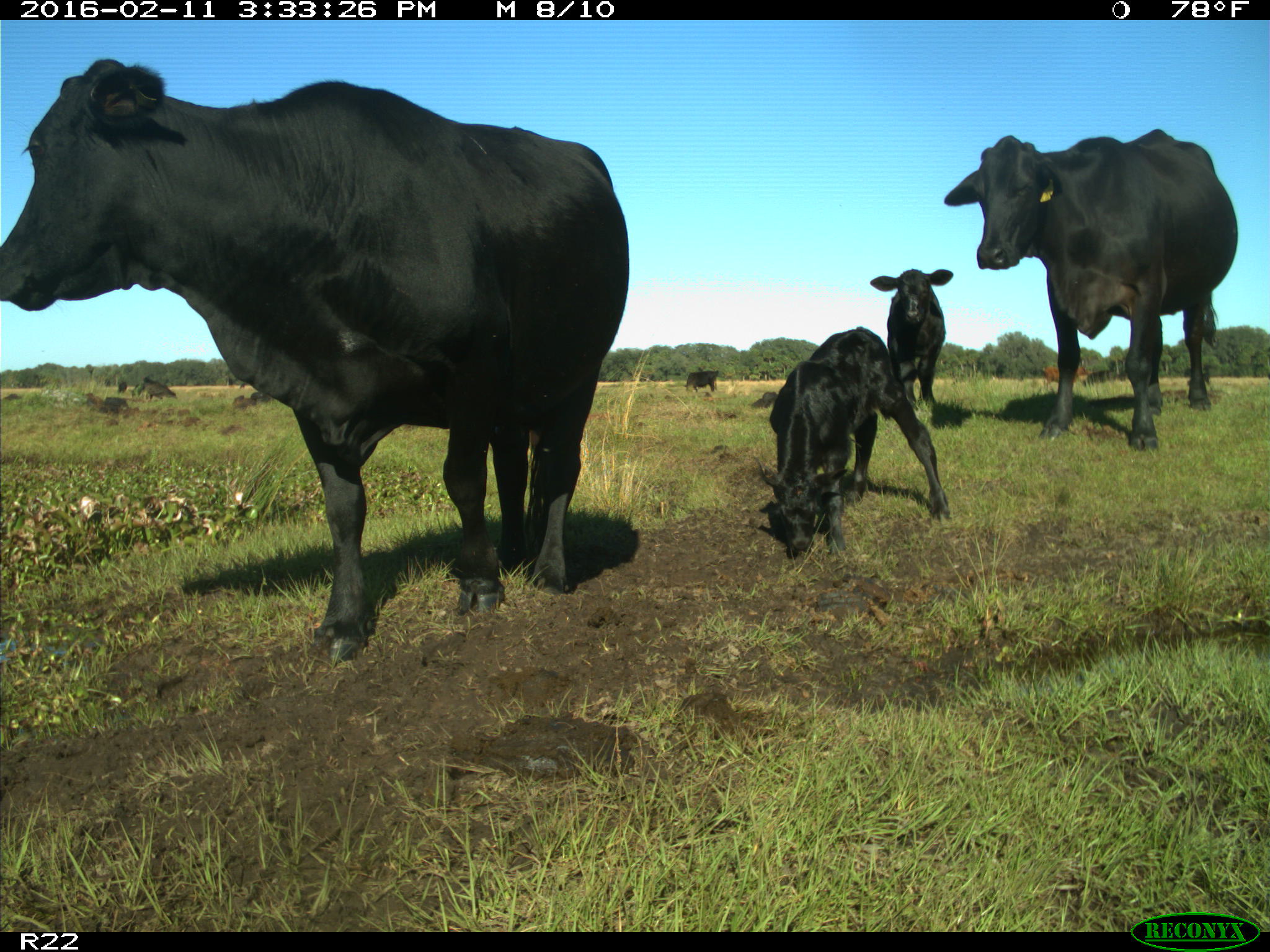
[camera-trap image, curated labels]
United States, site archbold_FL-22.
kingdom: Animalia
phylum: Chordata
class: Mammalia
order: Artiodactyla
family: Bovidae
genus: Bos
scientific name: Bos taurus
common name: domestic cow